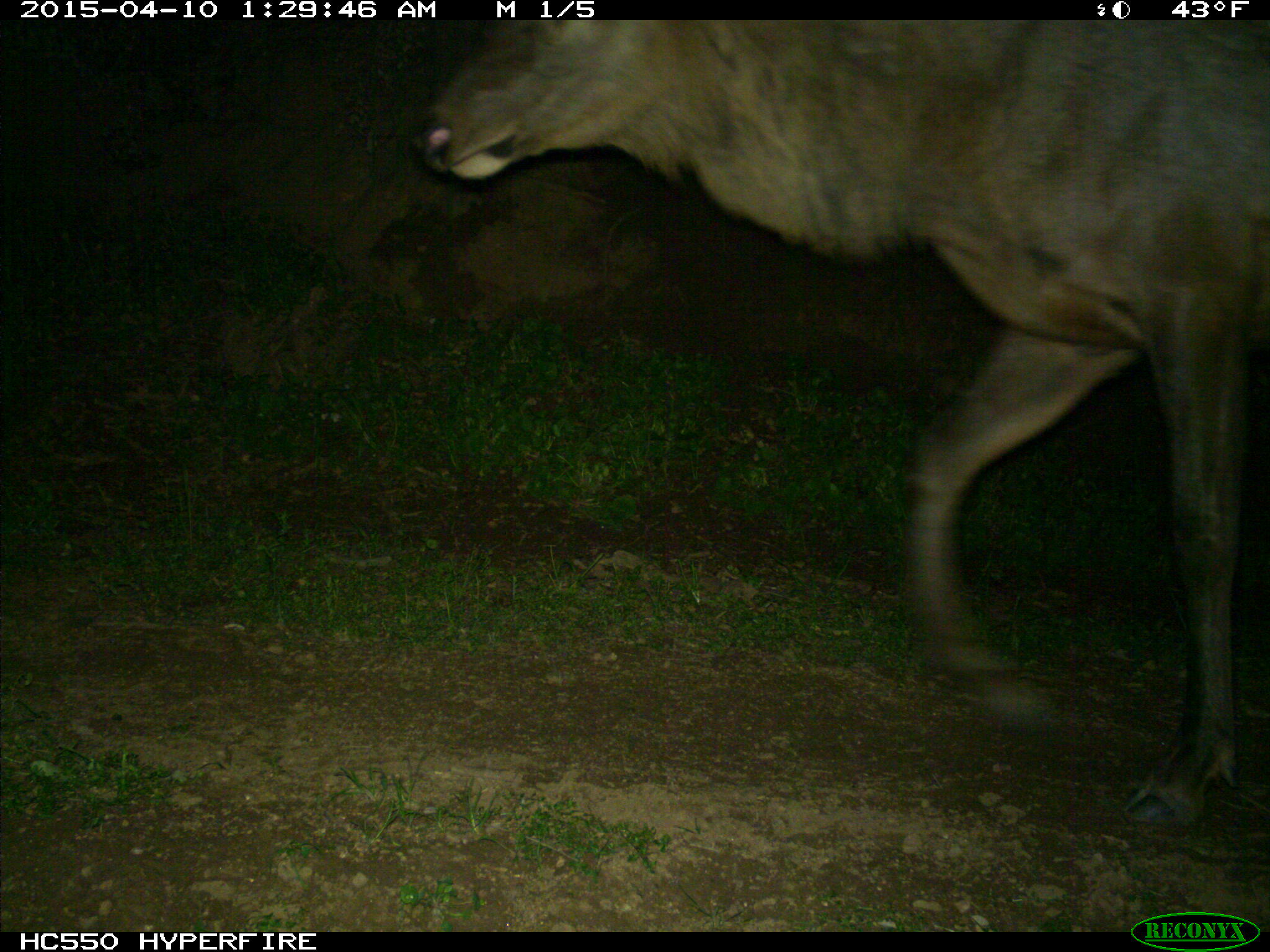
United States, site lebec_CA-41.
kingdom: Animalia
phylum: Chordata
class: Mammalia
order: Artiodactyla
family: Cervidae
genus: Cervus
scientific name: Cervus canadensis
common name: elk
Cervus canadensis (elk).